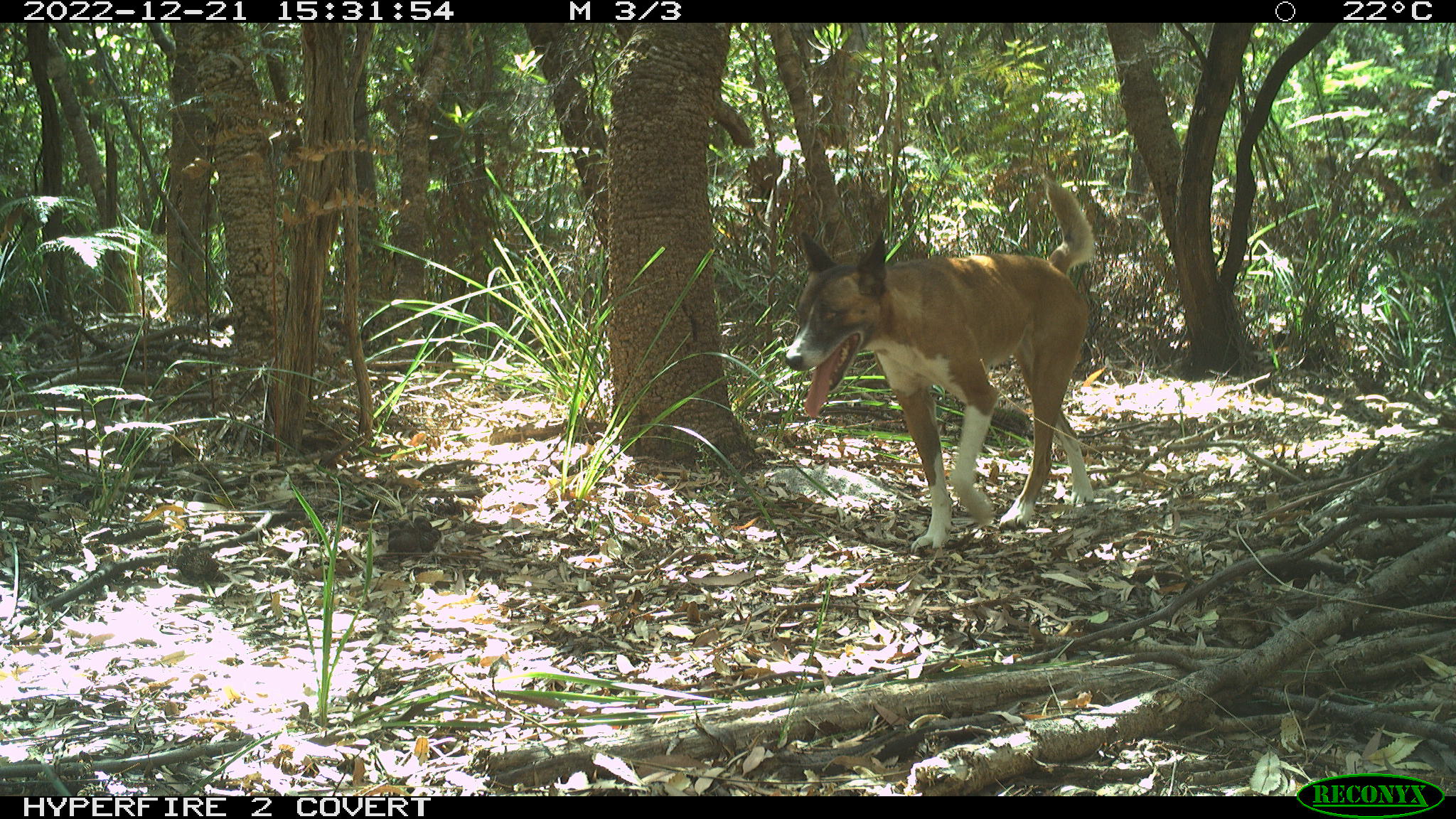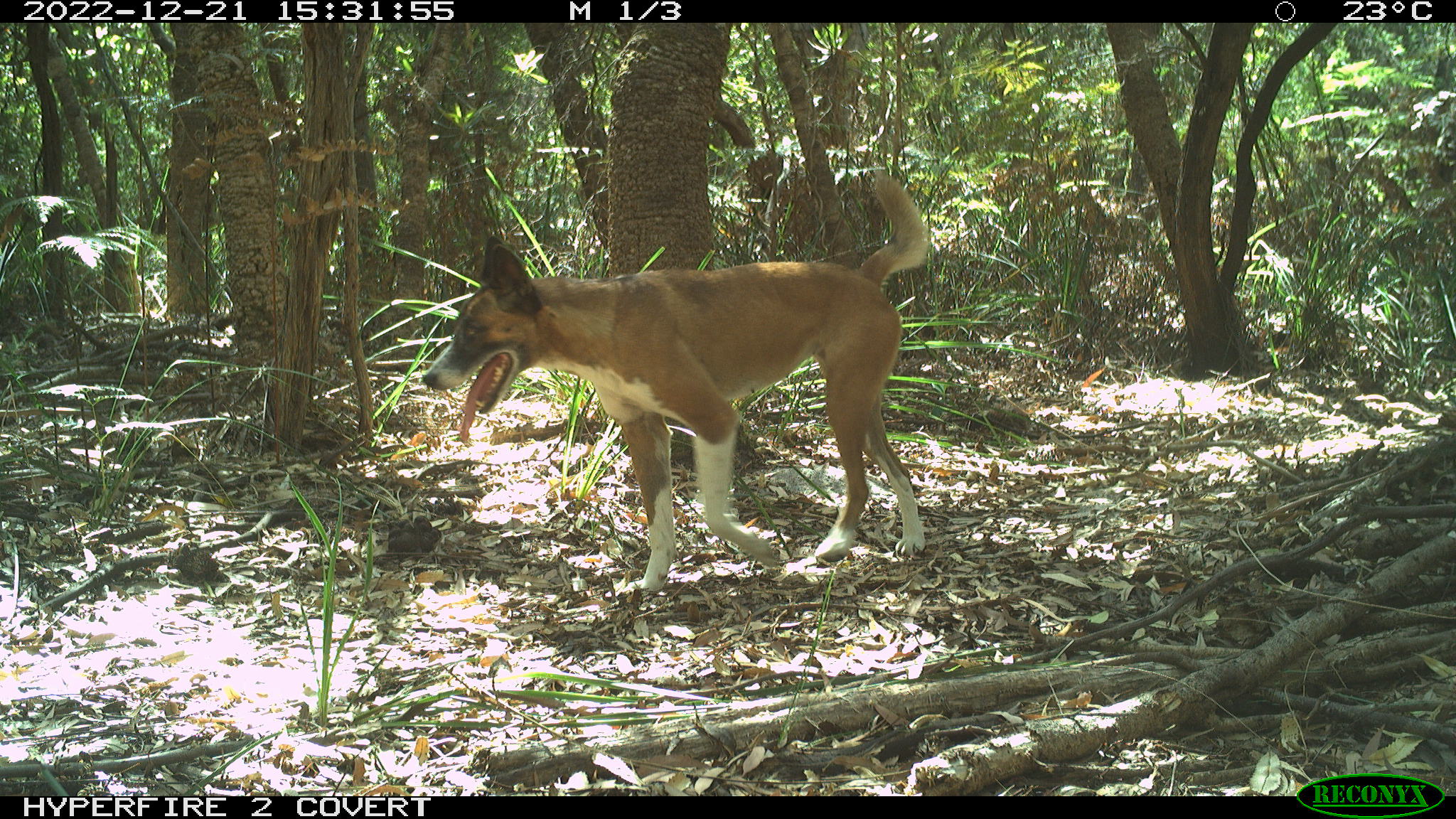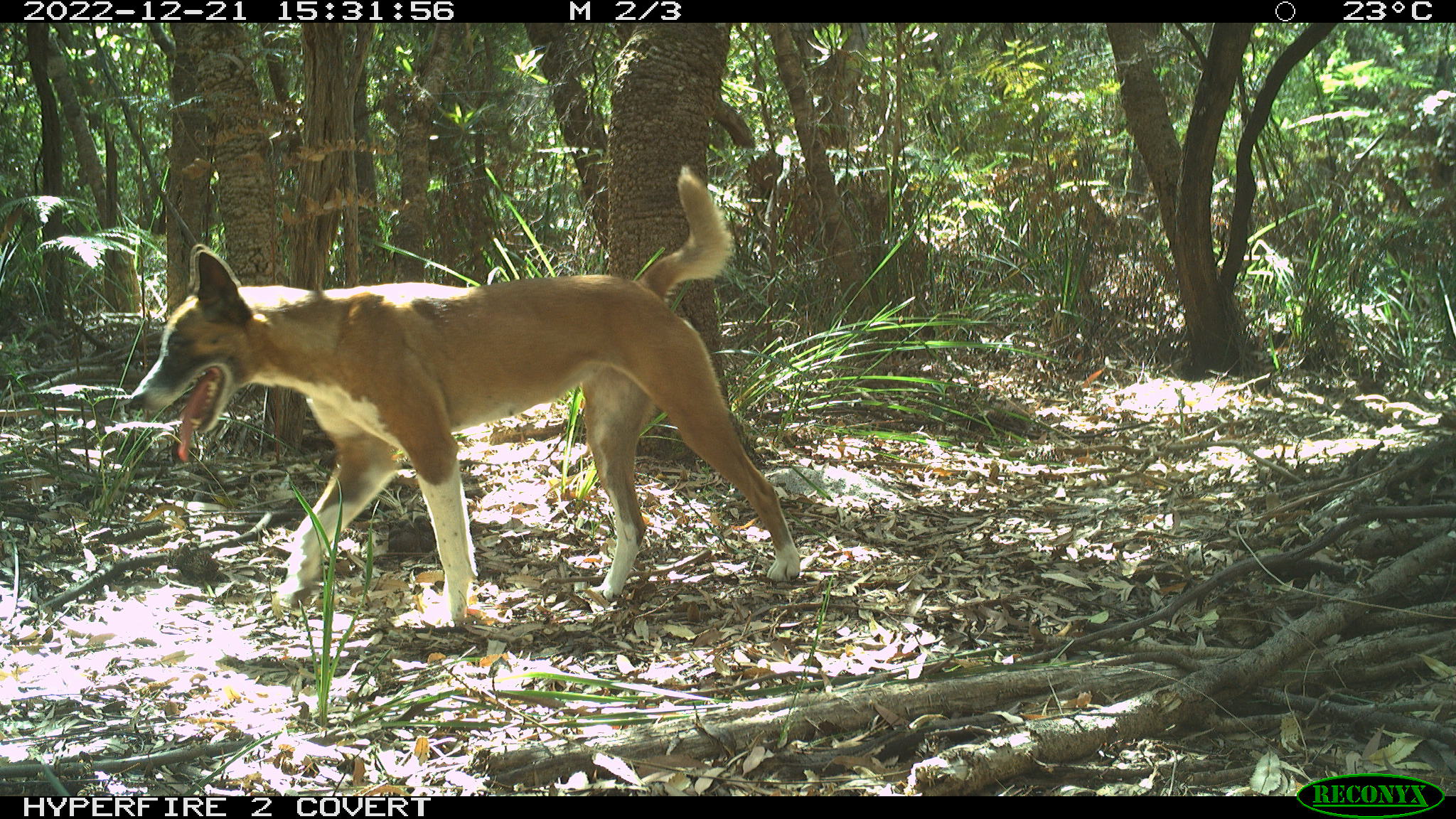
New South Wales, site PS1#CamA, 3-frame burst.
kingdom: Animalia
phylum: Chordata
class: Mammalia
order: Carnivora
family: Canidae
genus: Canis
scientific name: Canis familiaris dingo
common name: dingo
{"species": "dingo (Canis familiaris dingo)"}